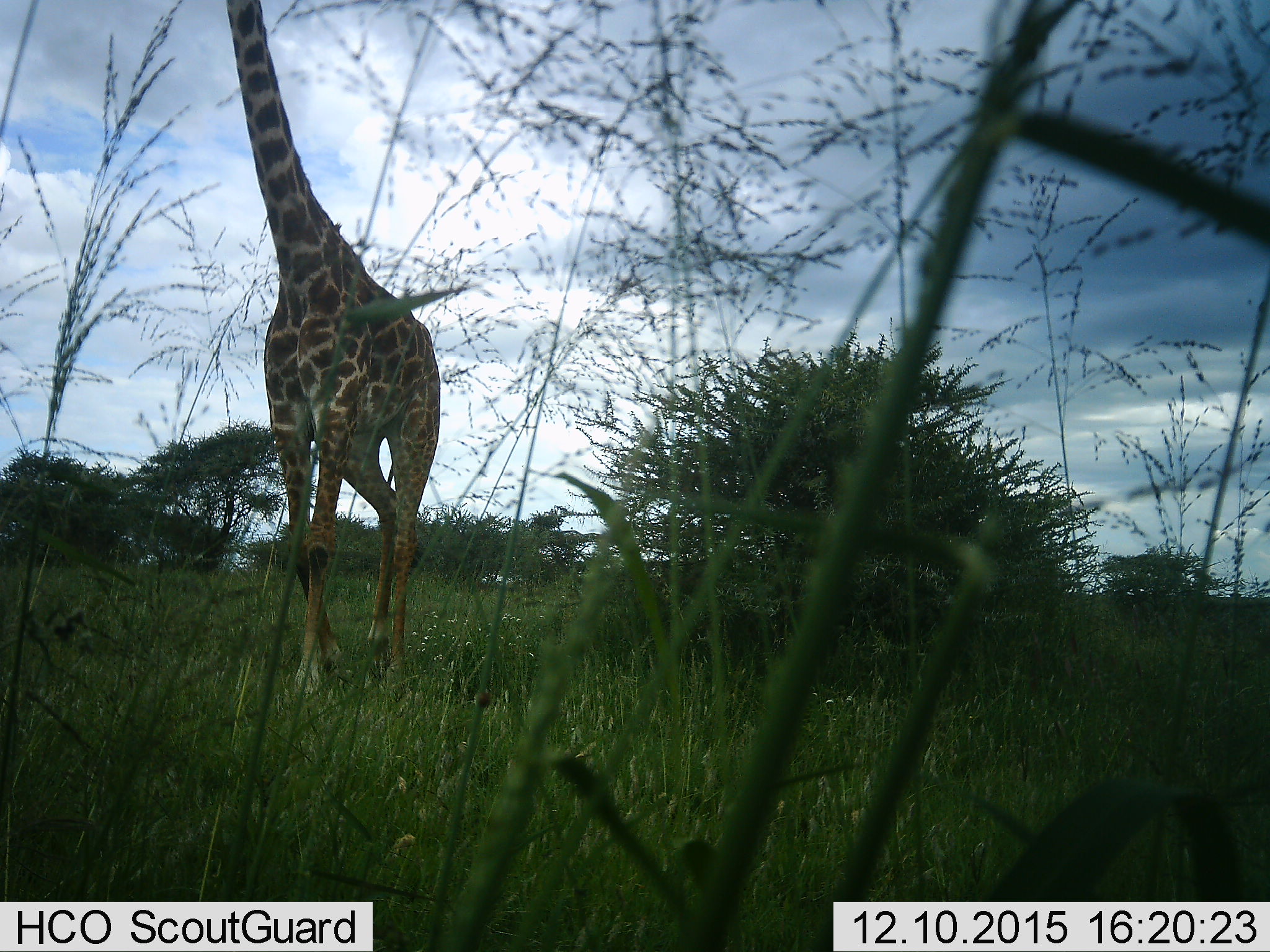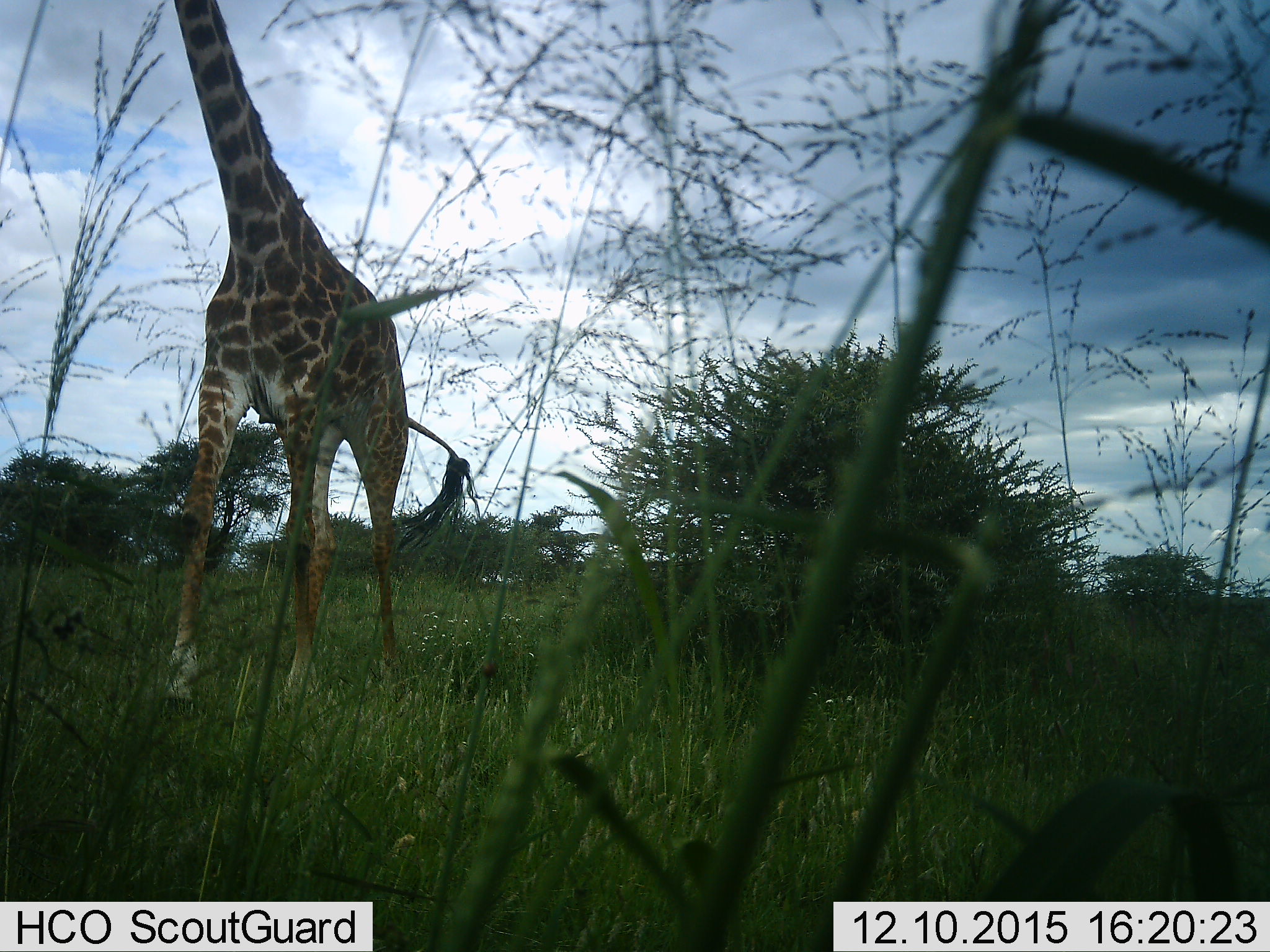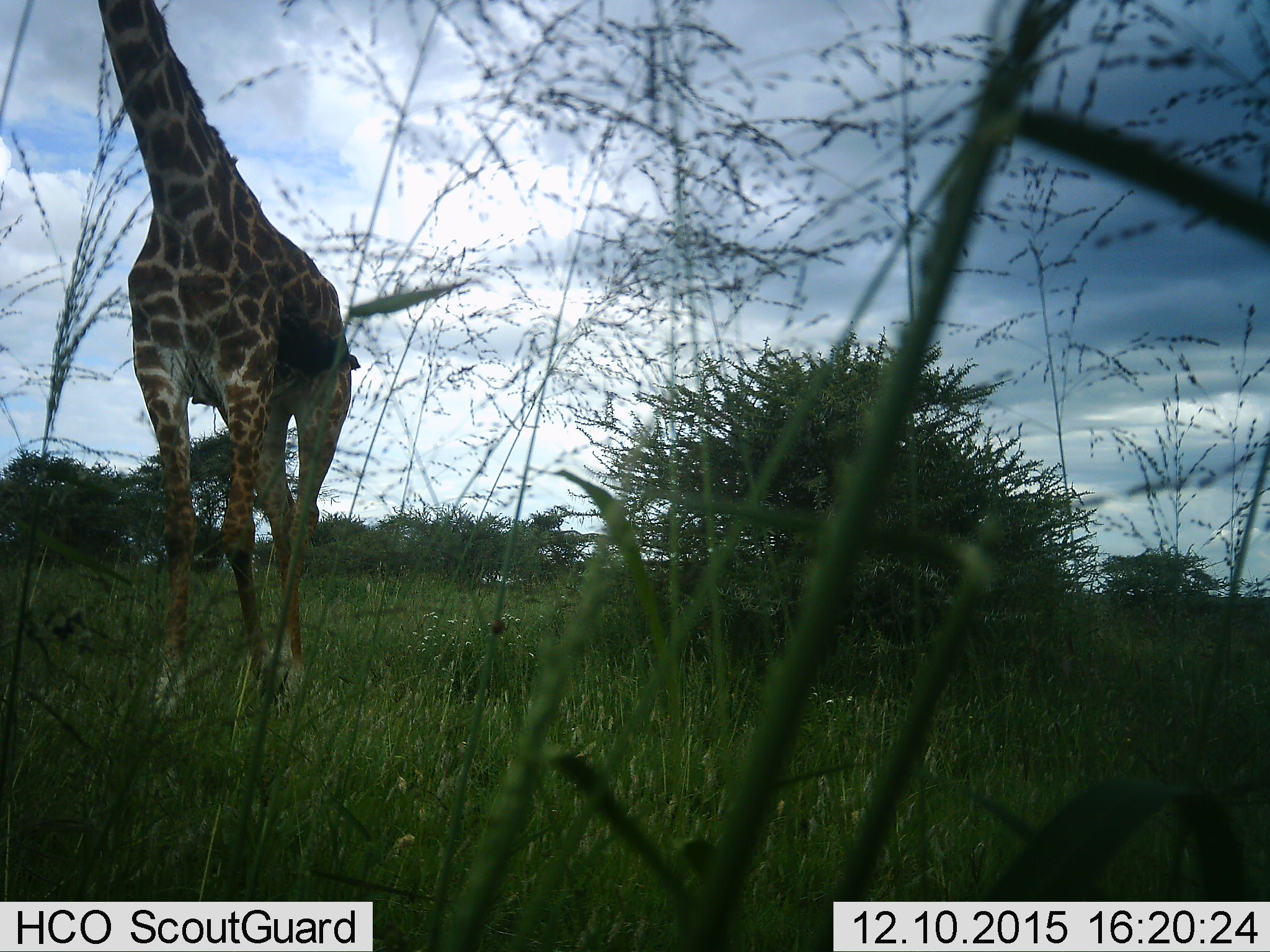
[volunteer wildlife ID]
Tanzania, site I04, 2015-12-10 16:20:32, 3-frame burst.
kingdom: Animalia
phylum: Chordata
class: Mammalia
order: Artiodactyla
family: Giraffidae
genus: Giraffa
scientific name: Giraffa camelopardalis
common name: giraffe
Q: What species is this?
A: Giraffe (Giraffa camelopardalis).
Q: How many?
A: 1.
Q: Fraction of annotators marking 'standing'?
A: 10%.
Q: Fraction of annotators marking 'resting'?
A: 0%.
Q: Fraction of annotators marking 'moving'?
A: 90%.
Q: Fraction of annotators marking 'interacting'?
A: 0%.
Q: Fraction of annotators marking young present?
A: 0%.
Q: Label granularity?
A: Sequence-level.